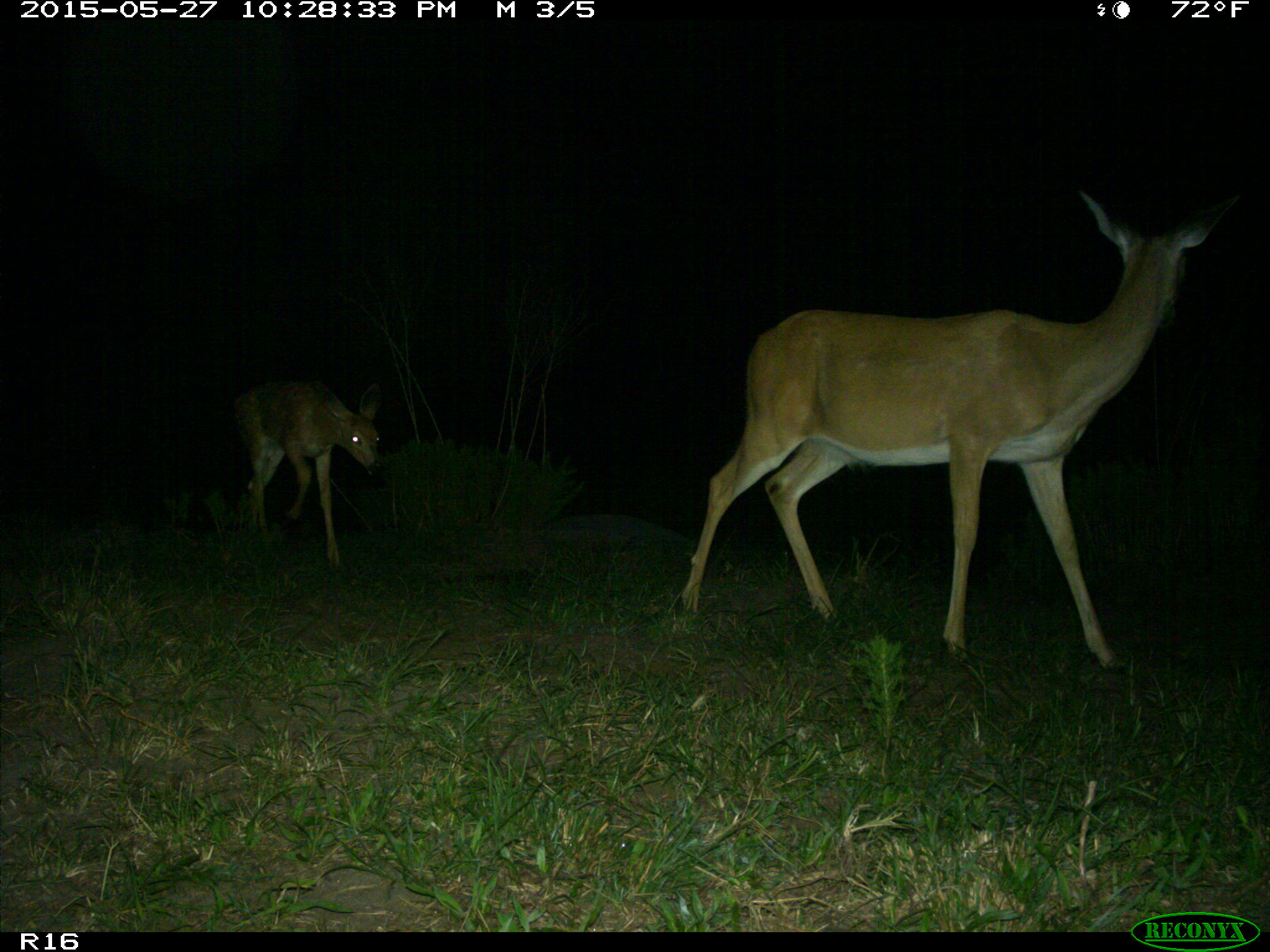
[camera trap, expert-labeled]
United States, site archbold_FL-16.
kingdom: Animalia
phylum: Chordata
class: Mammalia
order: Artiodactyla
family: Cervidae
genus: Odocoileus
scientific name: Odocoileus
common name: deer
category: unidentified deer